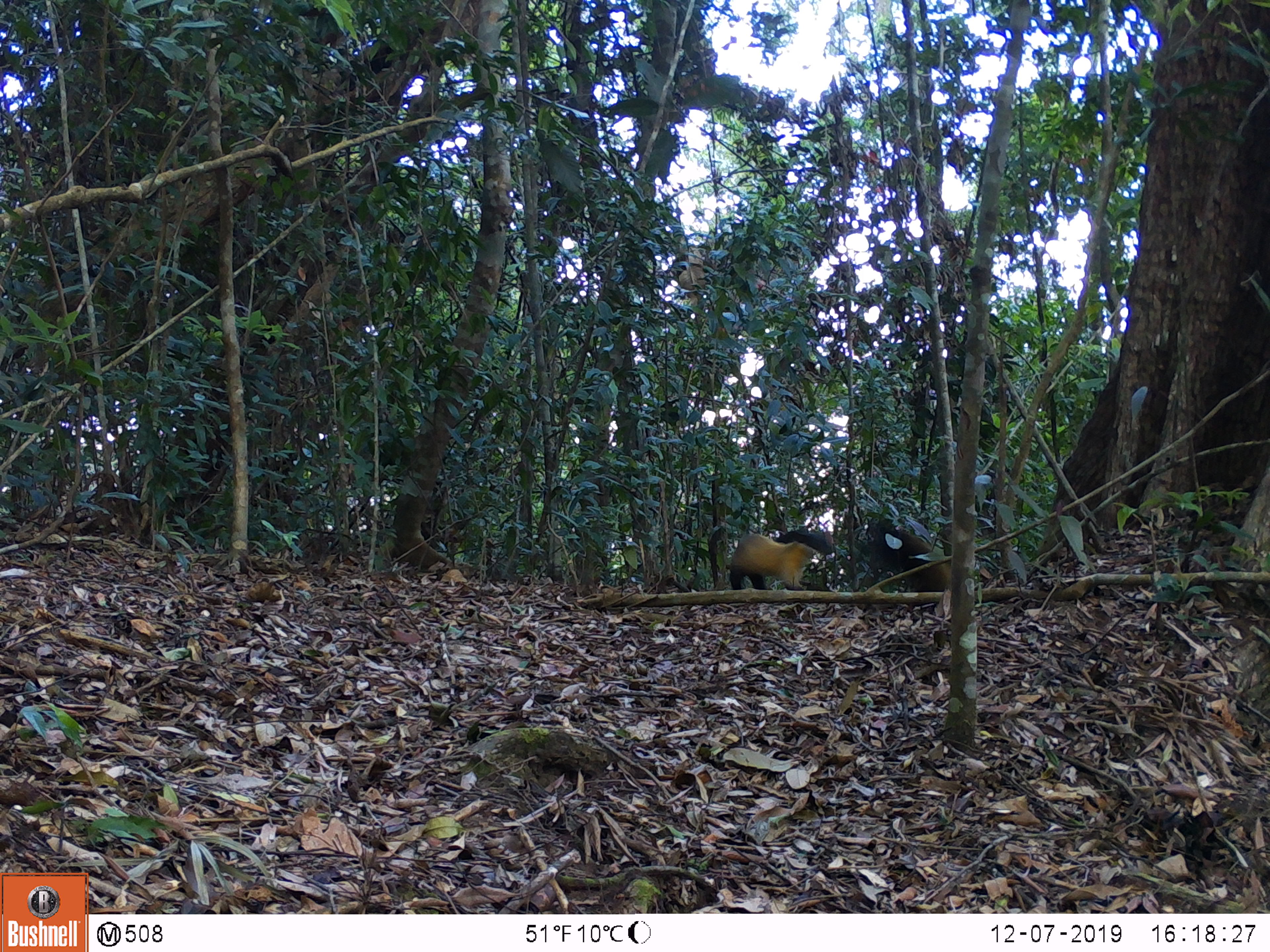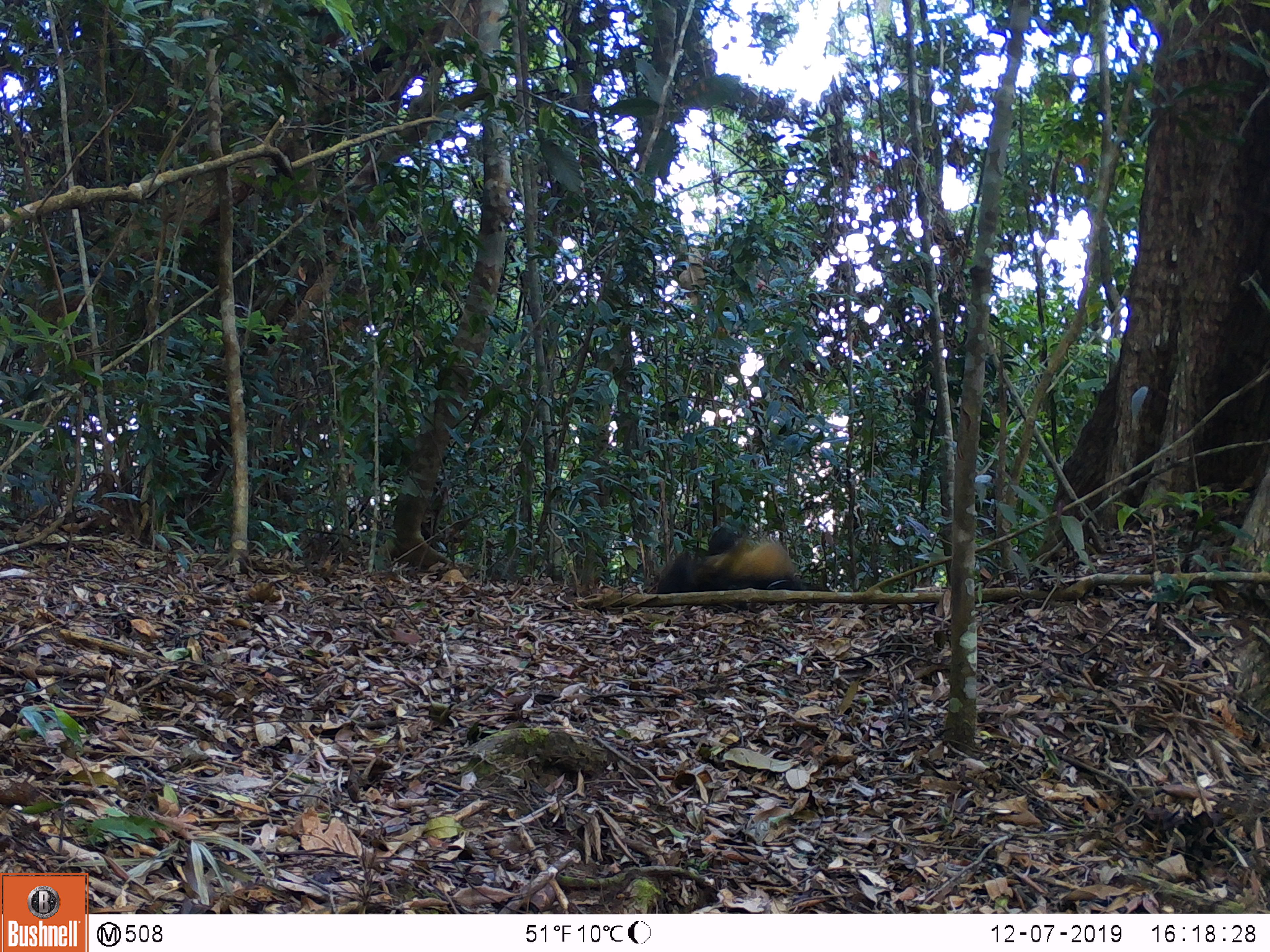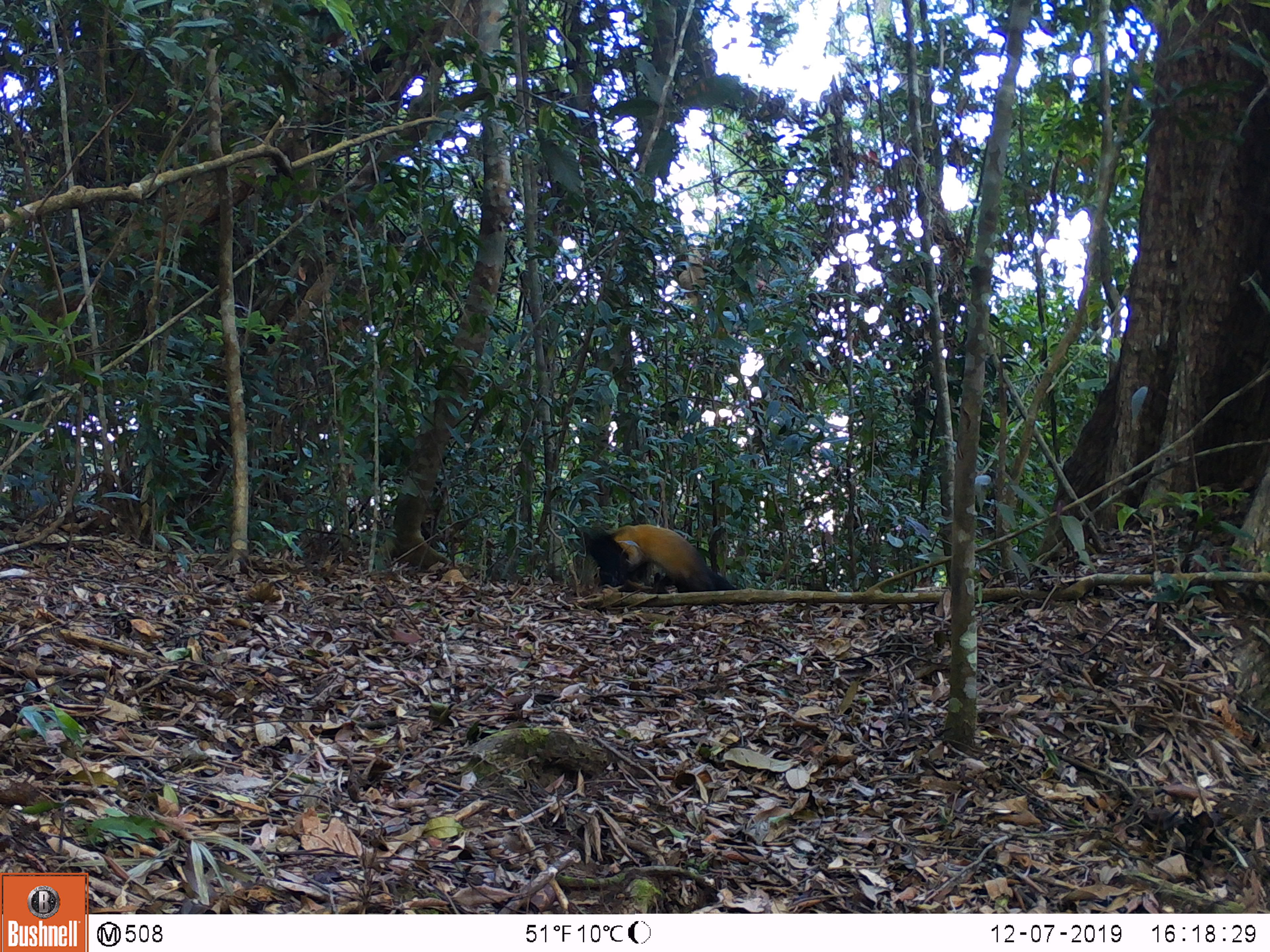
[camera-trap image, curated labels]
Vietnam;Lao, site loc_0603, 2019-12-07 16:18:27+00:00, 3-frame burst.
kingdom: Animalia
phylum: Chordata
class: Mammalia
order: Carnivora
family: Mustelidae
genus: Martes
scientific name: Martes flavigula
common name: yellow-throated marten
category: yellow throated marten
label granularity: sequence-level